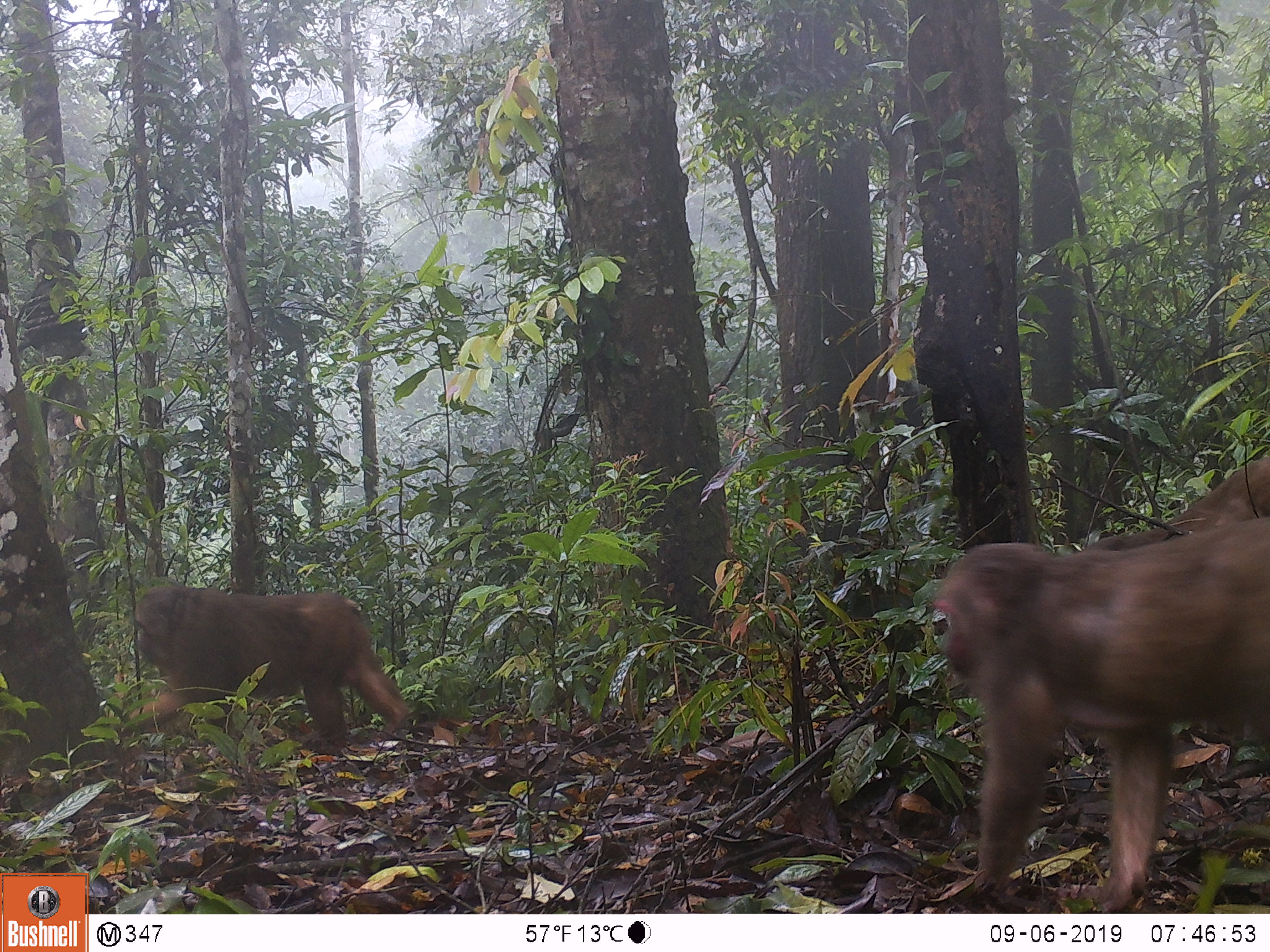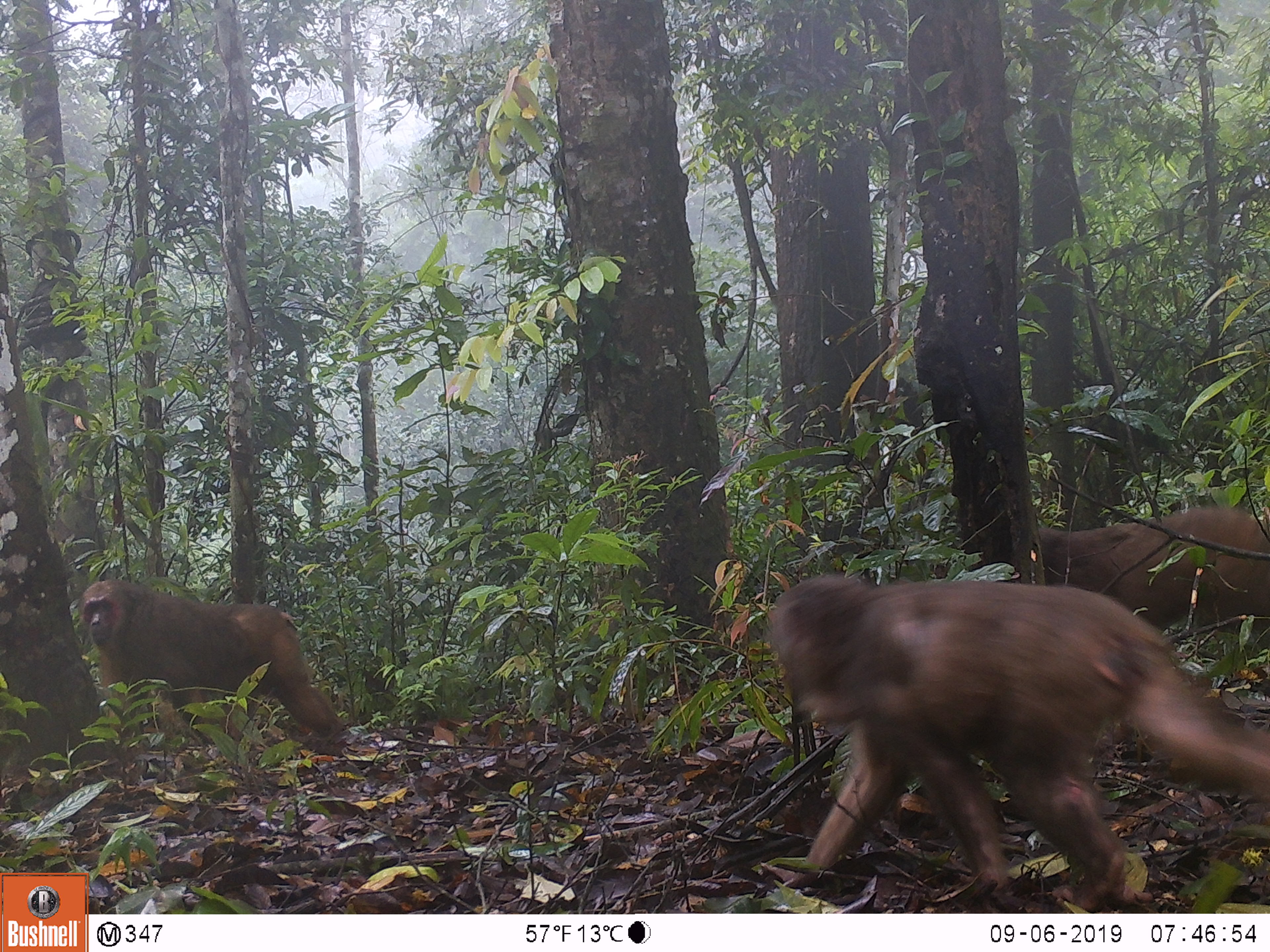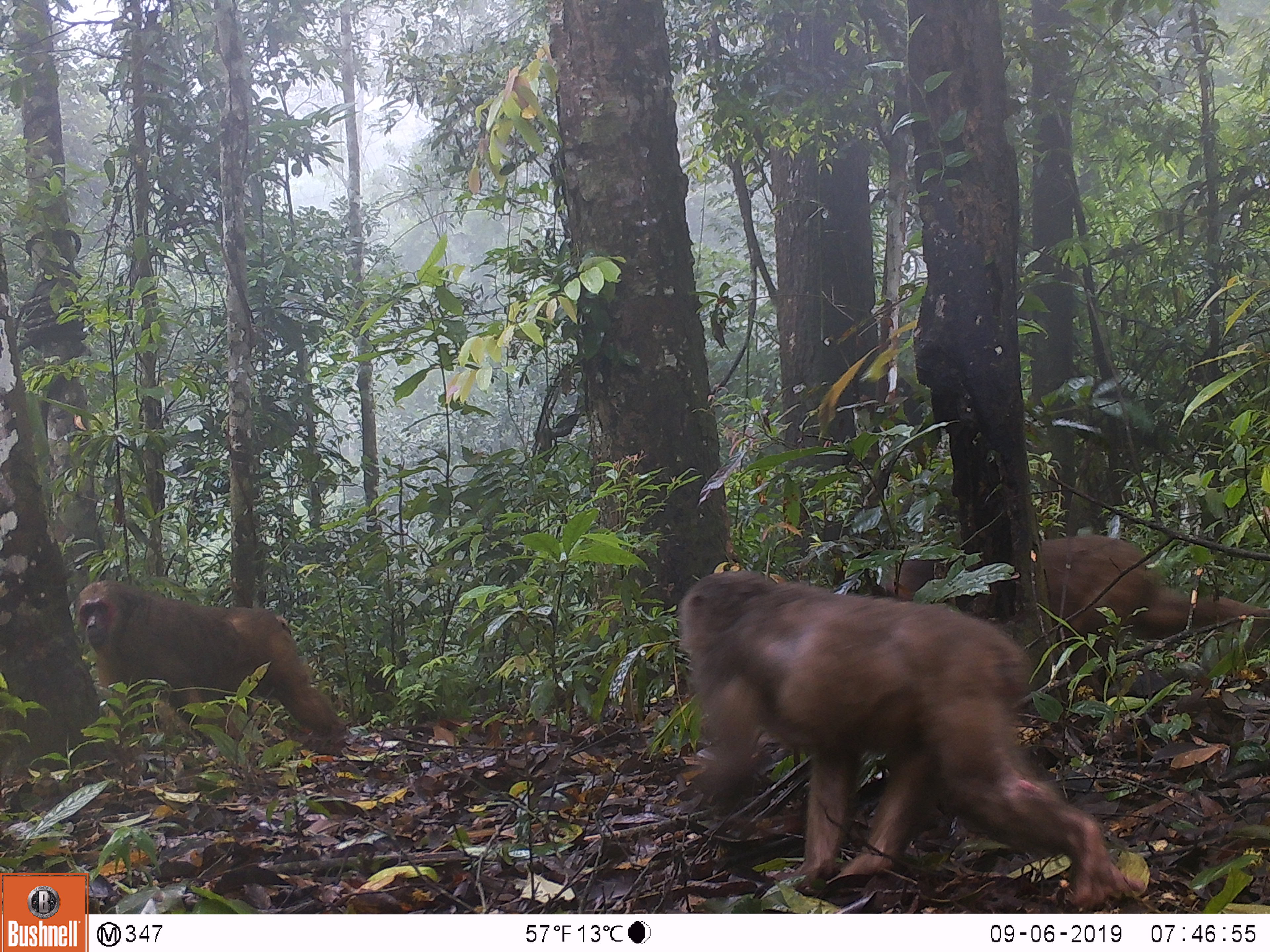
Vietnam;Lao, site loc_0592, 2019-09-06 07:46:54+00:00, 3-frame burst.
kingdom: Animalia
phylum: Chordata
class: Mammalia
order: Primates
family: Cercopithecidae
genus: Macaca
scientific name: Macaca arctoides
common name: stump-tailed macaque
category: stump tailed macaque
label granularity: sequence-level